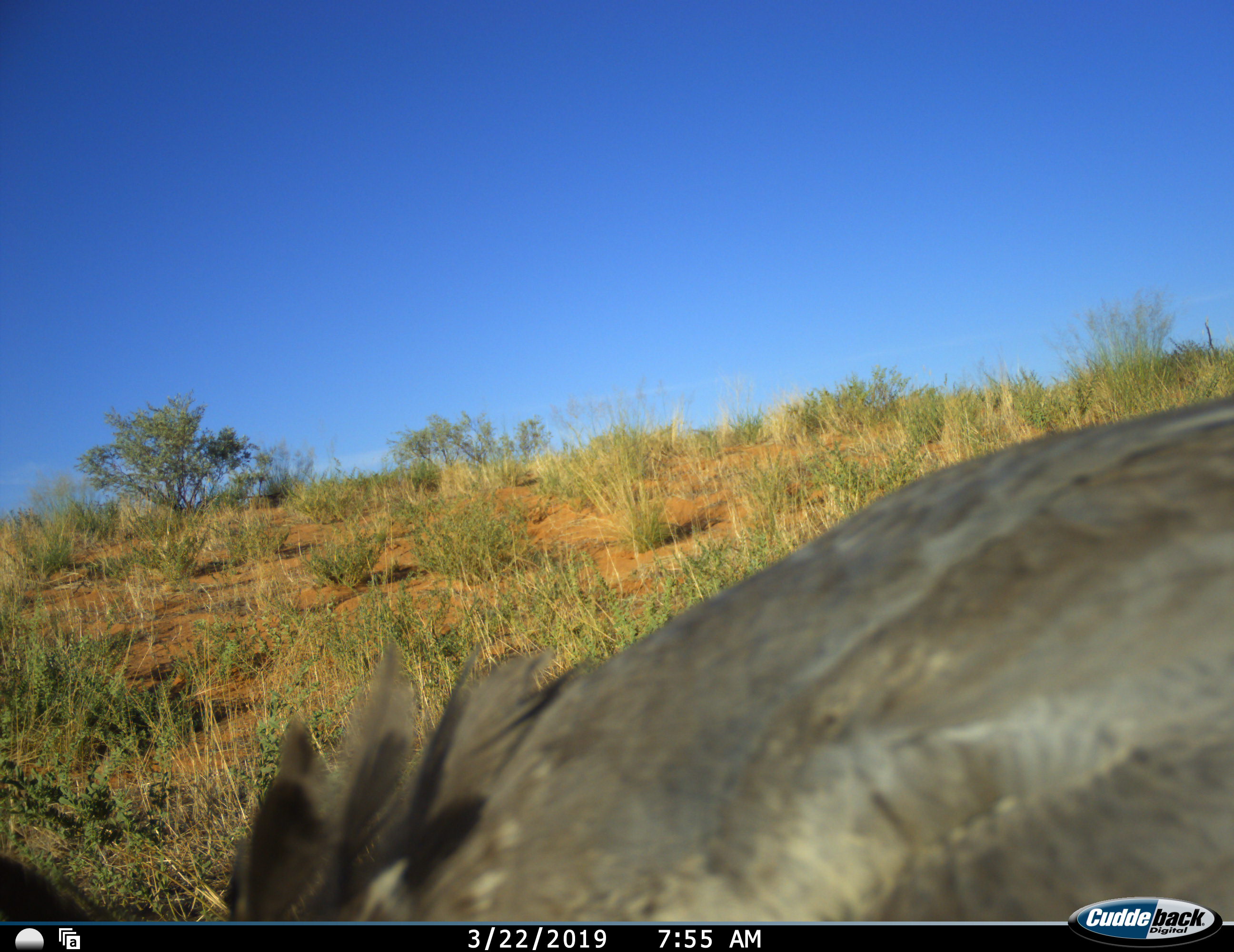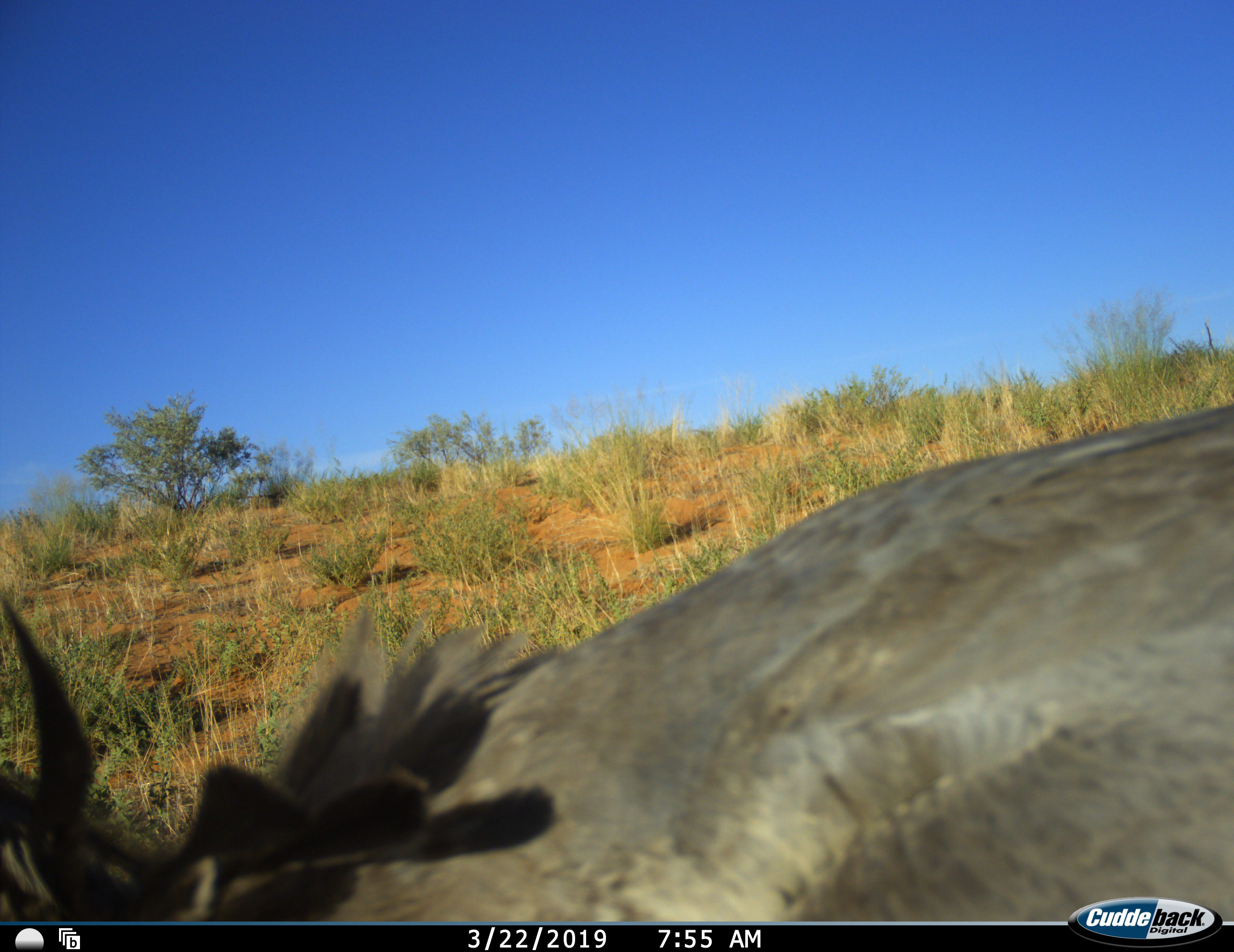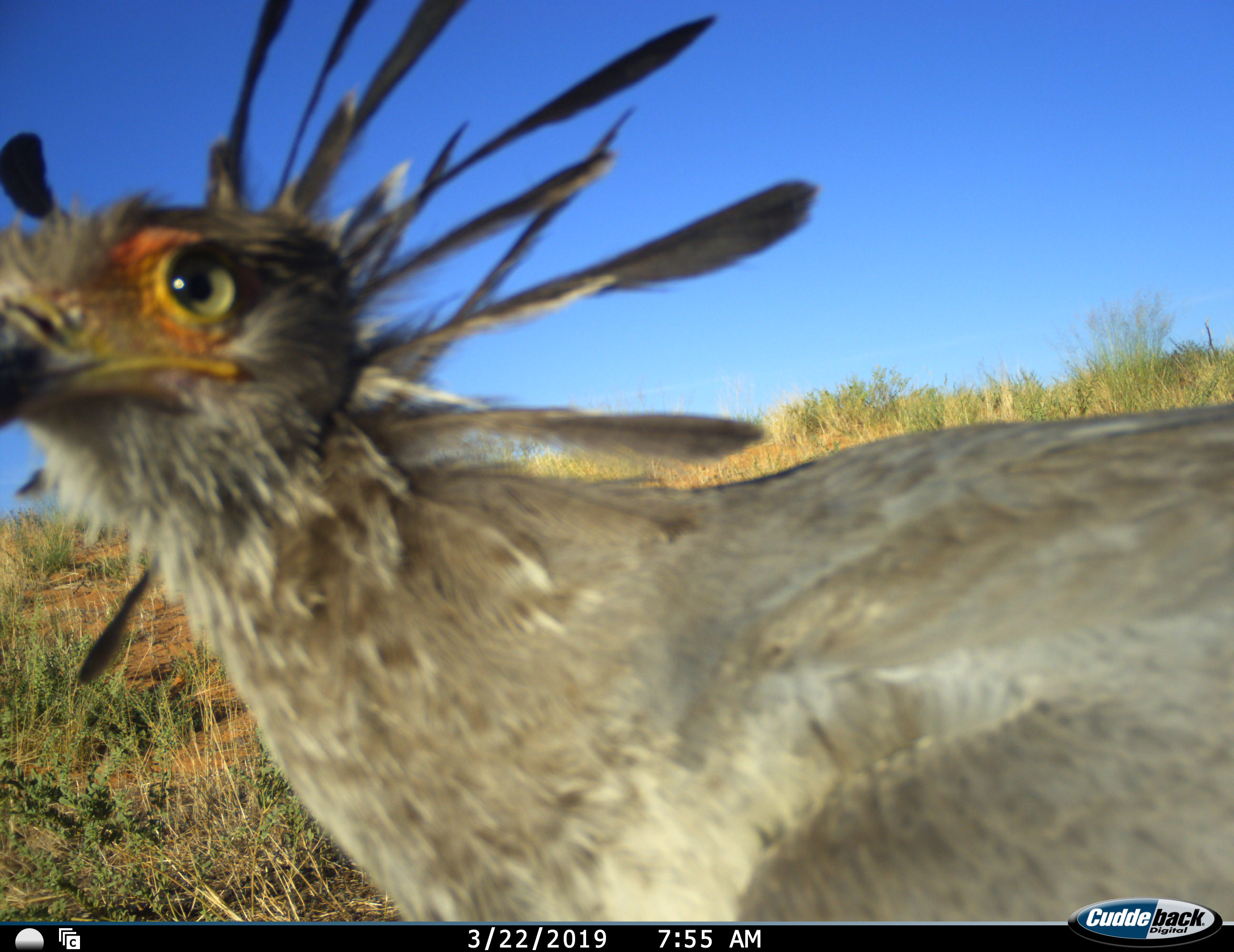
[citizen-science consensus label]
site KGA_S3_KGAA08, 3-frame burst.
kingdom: Animalia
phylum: Chordata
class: Aves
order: Accipitriformes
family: Sagittariidae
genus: Sagittarius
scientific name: Sagittarius serpentarius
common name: secretarybird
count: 1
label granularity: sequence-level